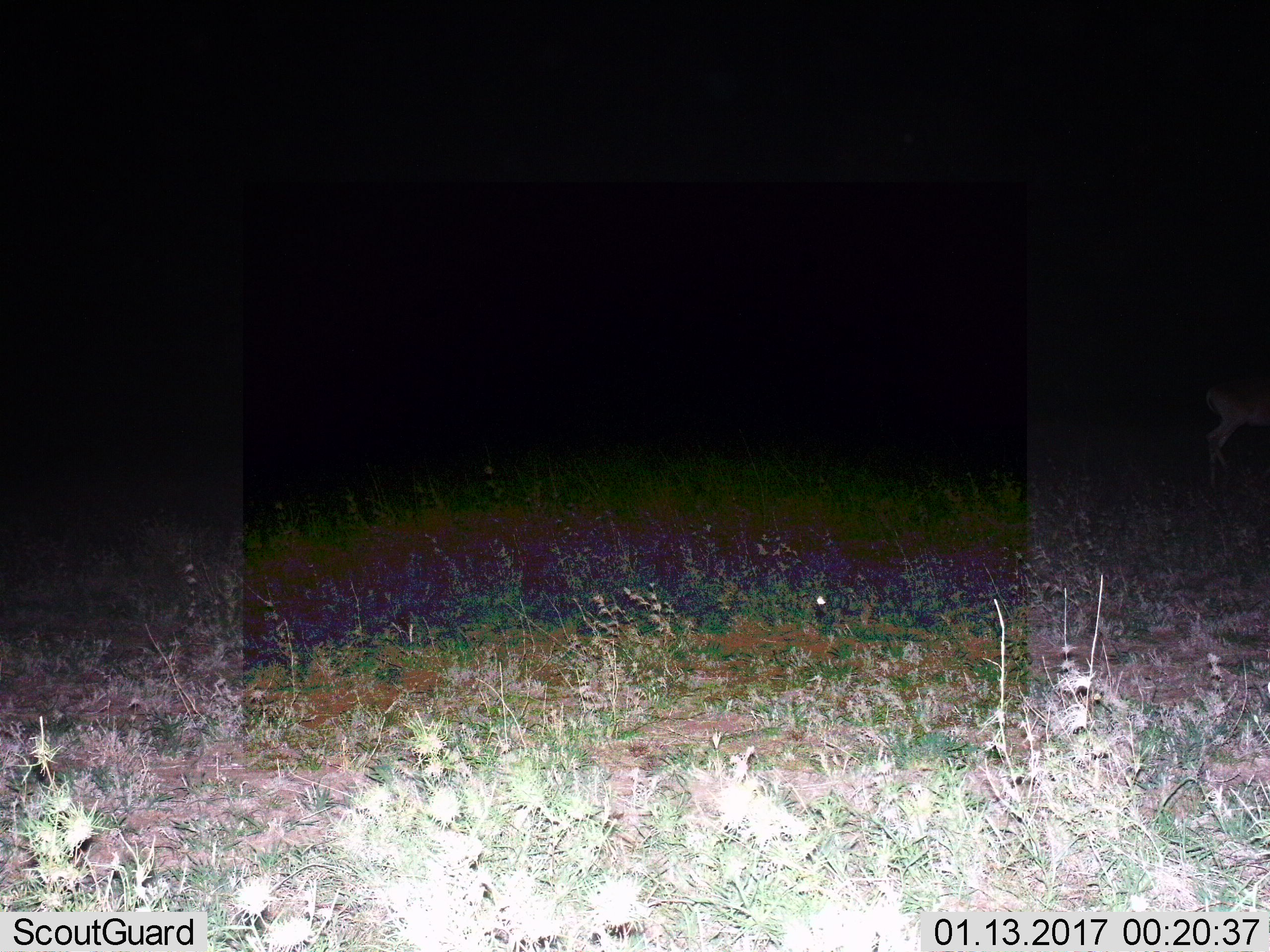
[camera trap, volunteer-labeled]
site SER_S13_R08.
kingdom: Animalia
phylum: Chordata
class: Mammalia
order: Artiodactyla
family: Bovidae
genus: Aepyceros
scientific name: Aepyceros melampus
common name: impala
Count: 1.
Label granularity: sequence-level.